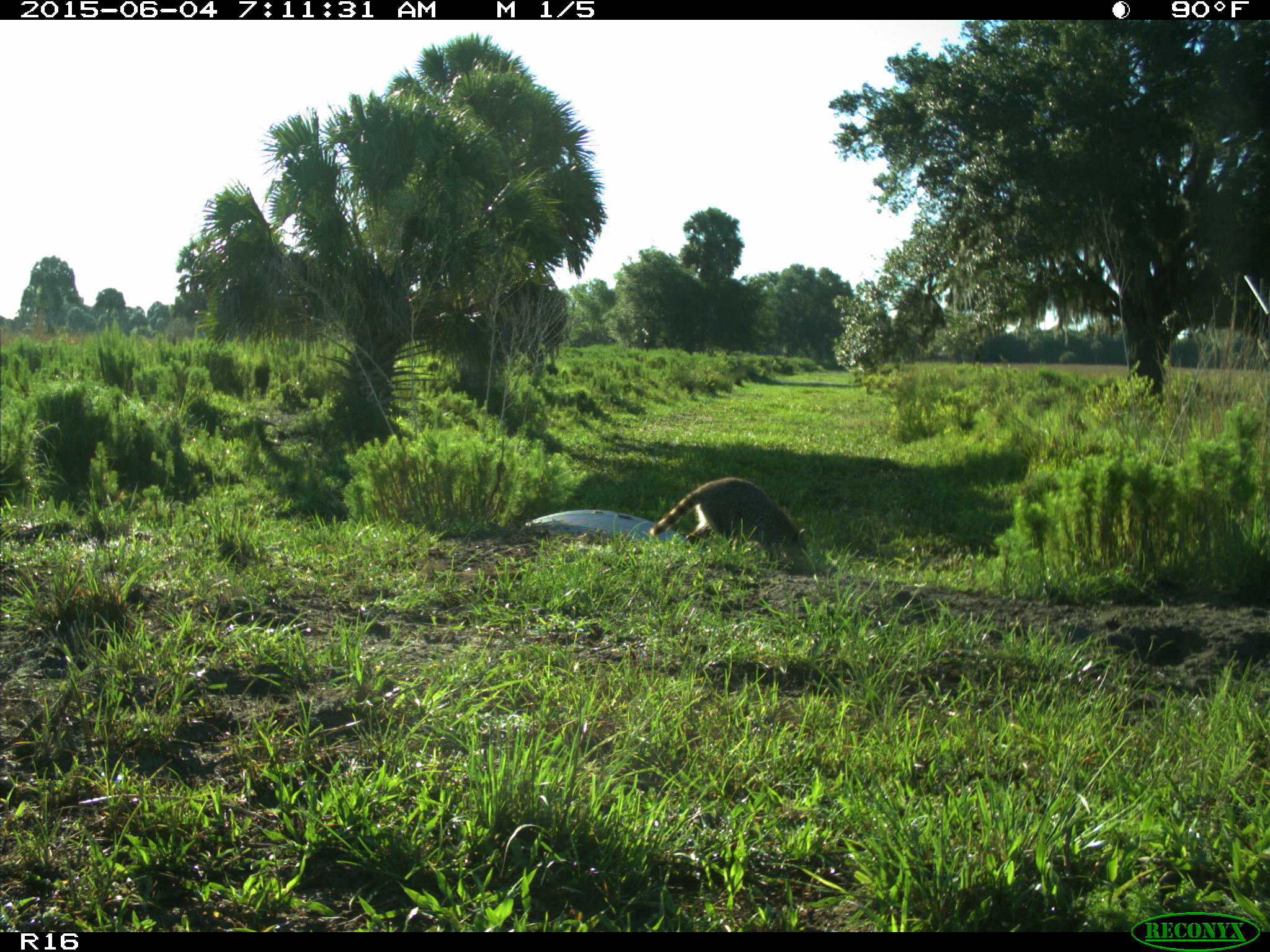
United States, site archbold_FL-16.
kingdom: Animalia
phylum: Chordata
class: Mammalia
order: Carnivora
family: Procyonidae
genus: Procyon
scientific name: Procyon lotor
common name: common raccoon